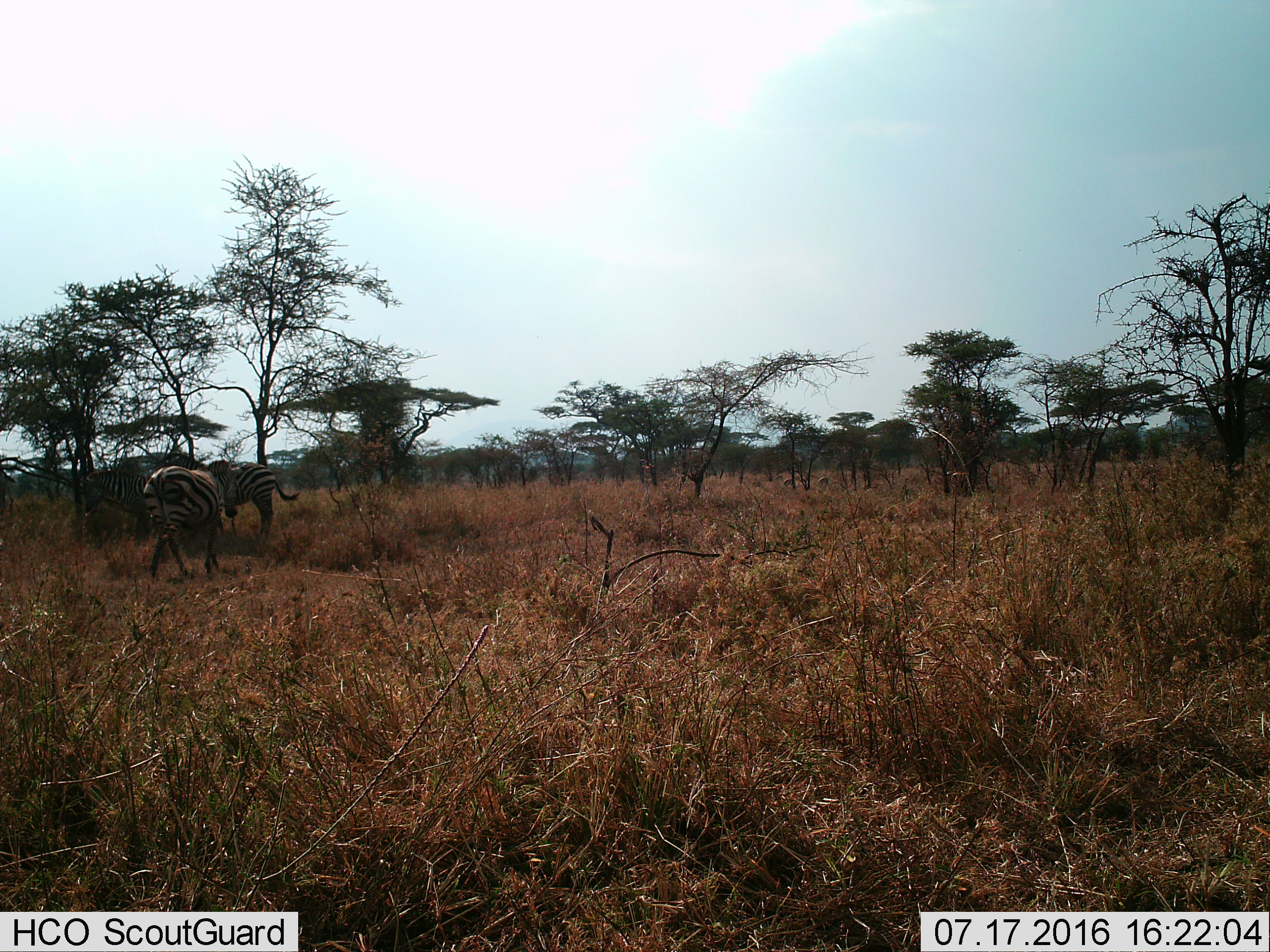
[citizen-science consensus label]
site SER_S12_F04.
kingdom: Animalia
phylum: Chordata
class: Mammalia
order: Perissodactyla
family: Equidae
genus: Equus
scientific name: Equus quagga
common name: plains zebra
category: zebraplains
Zebraplains (plains zebra) (Equus quagga), count 3. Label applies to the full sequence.